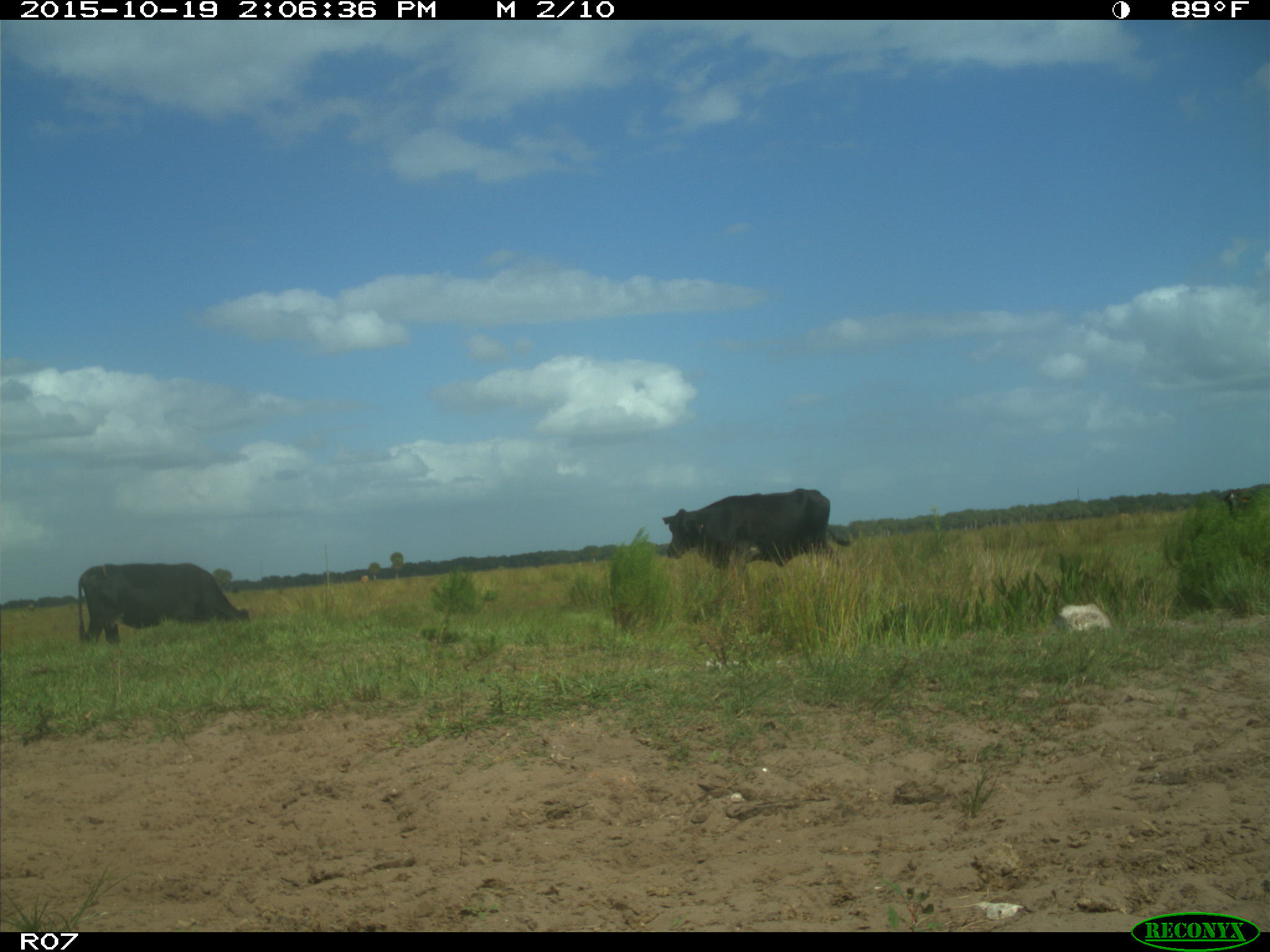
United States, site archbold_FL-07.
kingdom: Animalia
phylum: Chordata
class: Mammalia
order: Artiodactyla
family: Bovidae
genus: Bos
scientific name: Bos taurus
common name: domestic cow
Bos taurus (domestic cow).